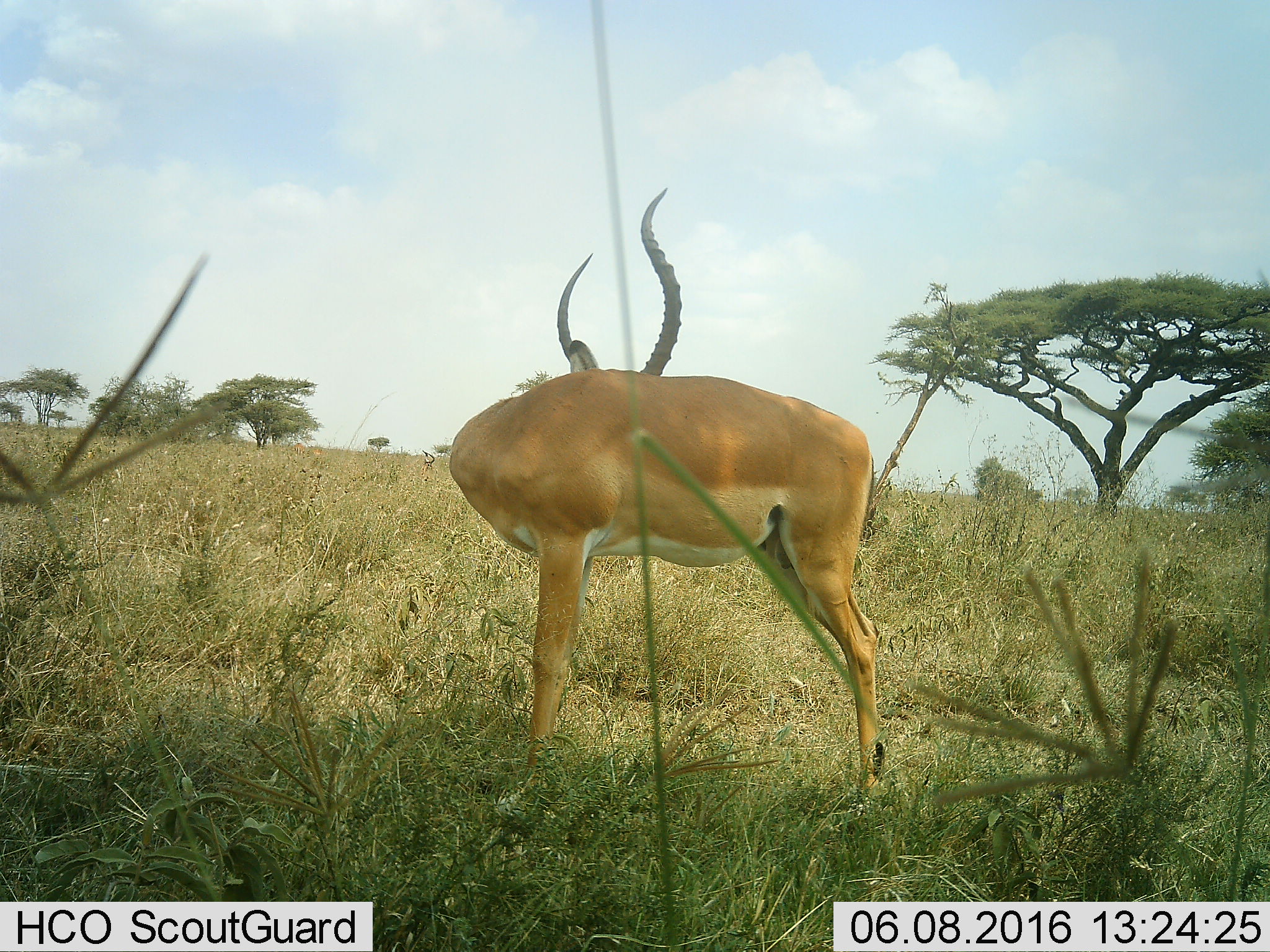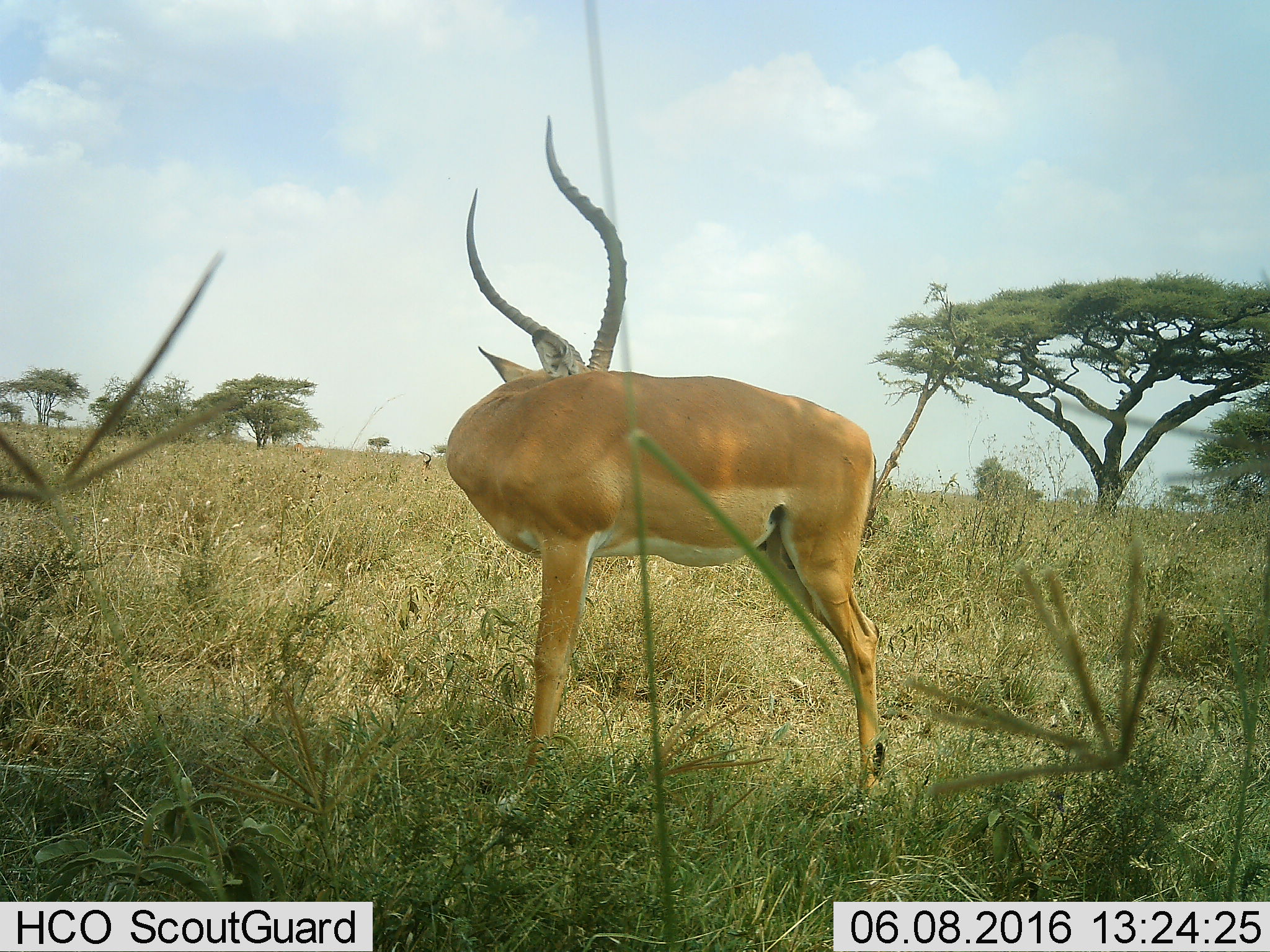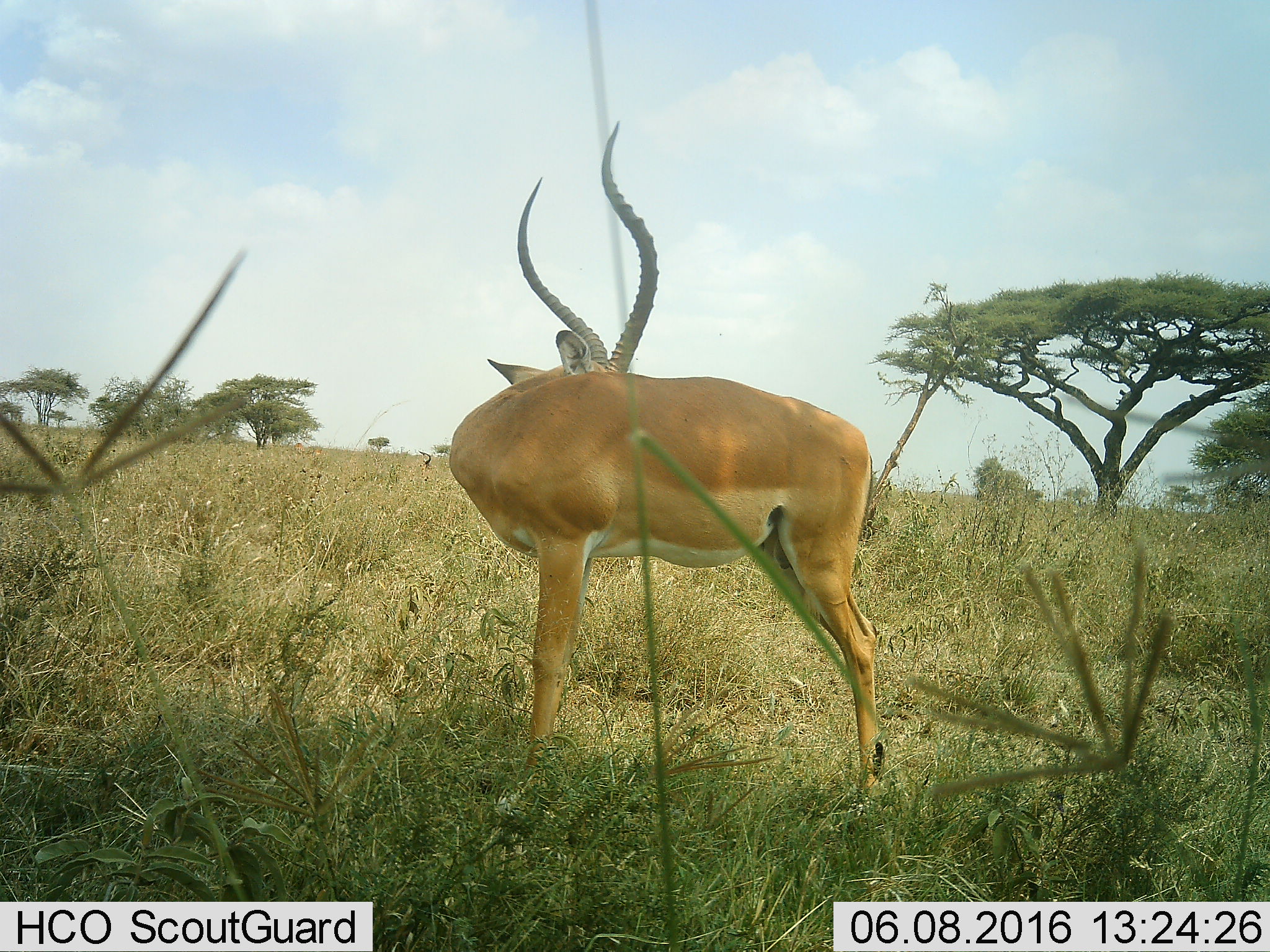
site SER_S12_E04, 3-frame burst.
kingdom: Animalia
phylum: Chordata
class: Mammalia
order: Artiodactyla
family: Bovidae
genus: Aepyceros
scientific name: Aepyceros melampus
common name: impala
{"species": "impala (Aepyceros melampus)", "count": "1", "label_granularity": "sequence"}